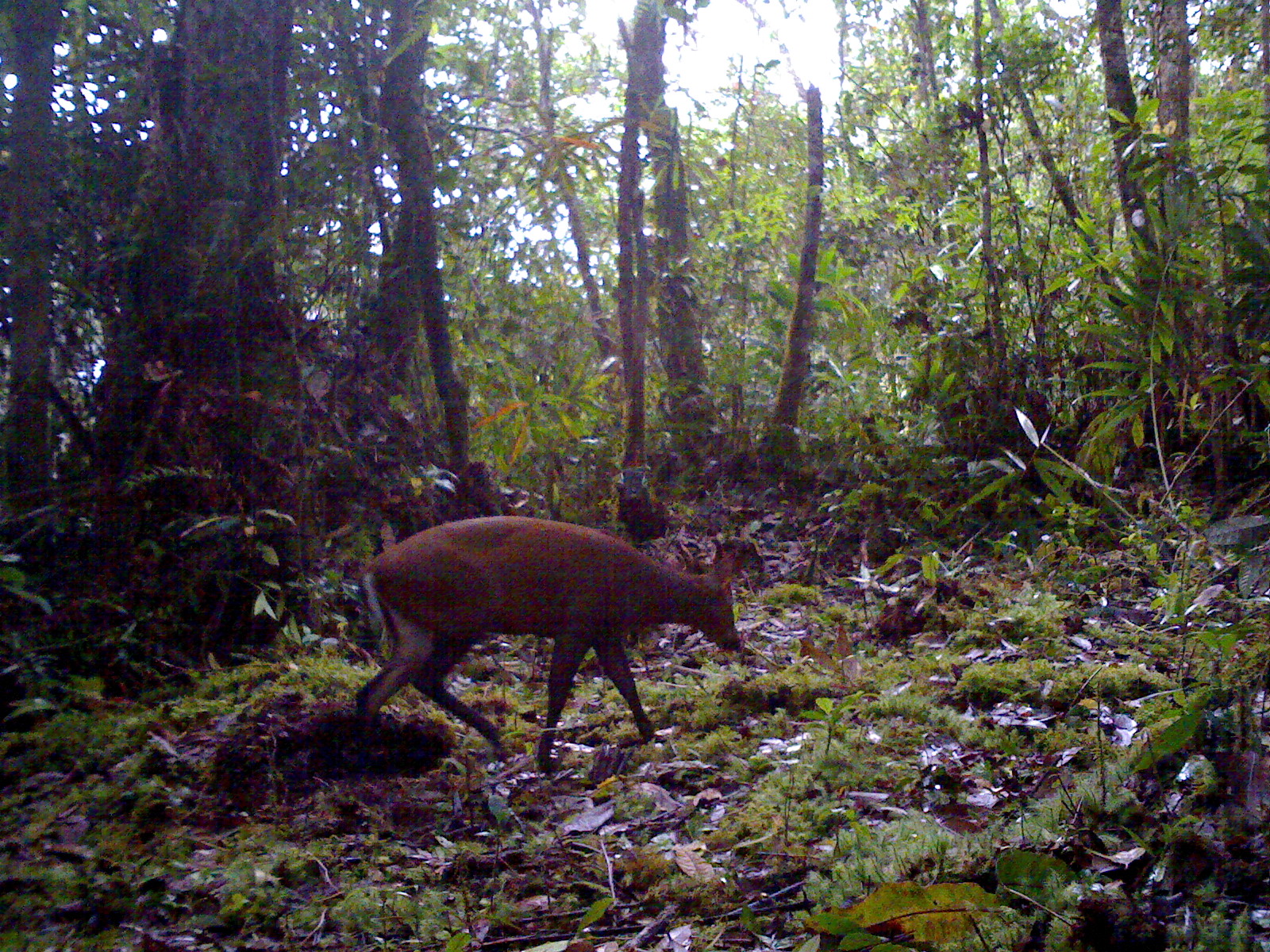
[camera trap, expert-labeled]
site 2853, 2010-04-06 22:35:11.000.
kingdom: Animalia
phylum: Chordata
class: Mammalia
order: Artiodactyla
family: Cervidae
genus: Muntiacus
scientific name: Muntiacus muntjak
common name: southern red muntjac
Muntiacus muntjak (southern red muntjac), count 1, sex male.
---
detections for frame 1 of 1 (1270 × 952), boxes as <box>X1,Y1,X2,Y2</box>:
muntiacus muntjak: <box>348,516,744,777</box>